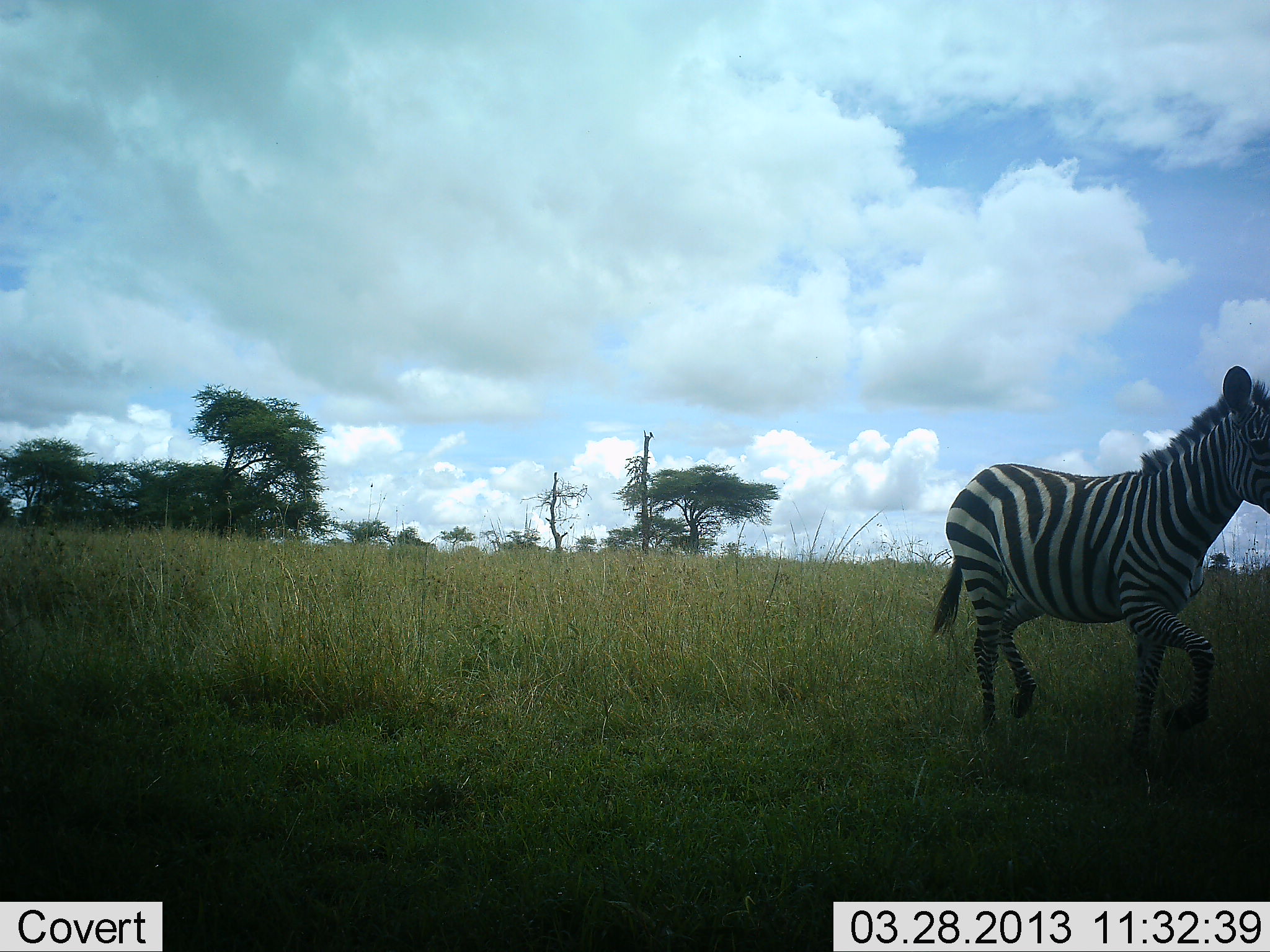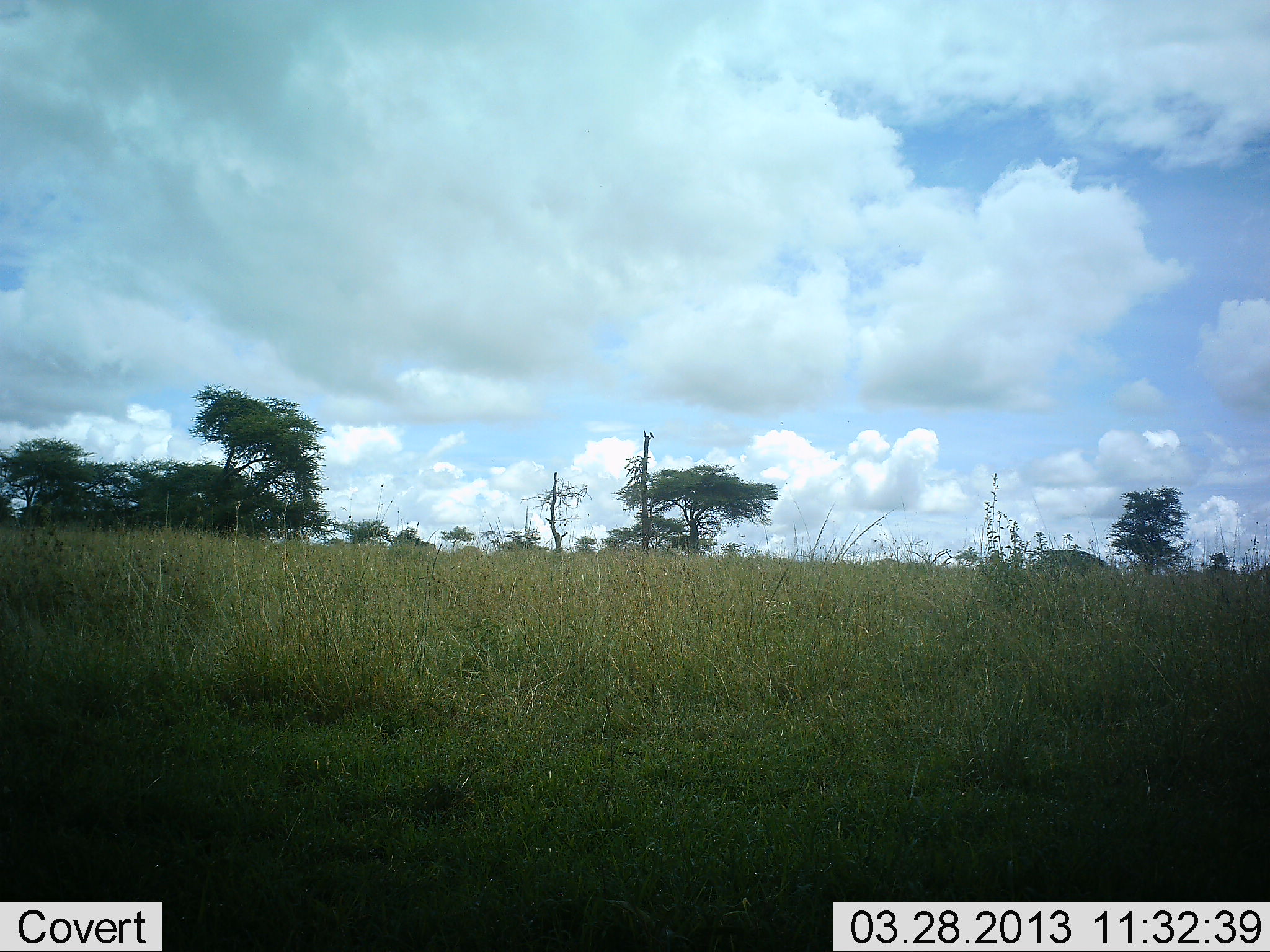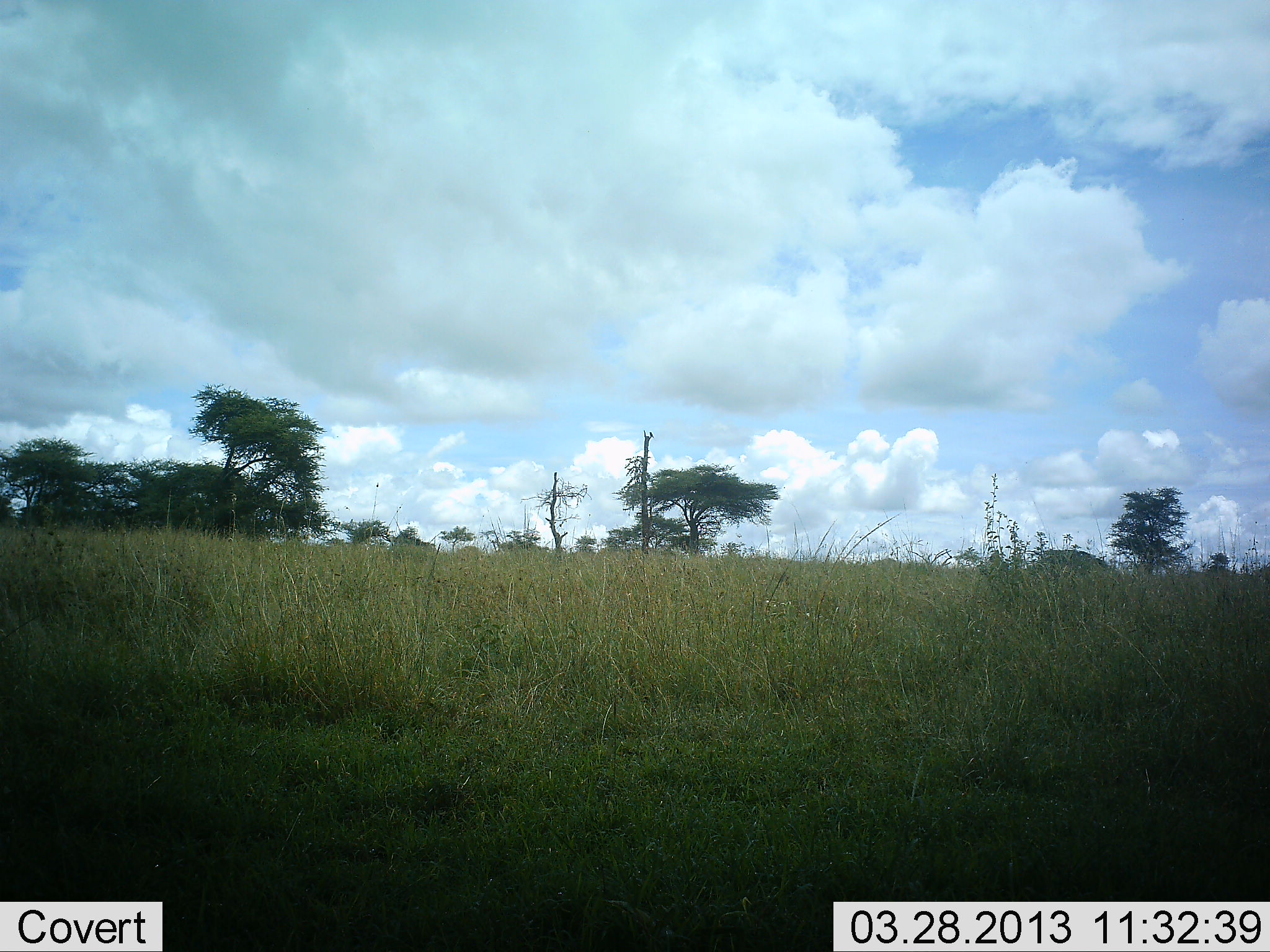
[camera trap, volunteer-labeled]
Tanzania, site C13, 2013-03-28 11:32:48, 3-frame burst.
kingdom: Animalia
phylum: Chordata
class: Mammalia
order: Perissodactyla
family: Equidae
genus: Equus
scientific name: Equus quagga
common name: plains zebra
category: zebra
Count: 1.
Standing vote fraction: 0%.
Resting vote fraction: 0%.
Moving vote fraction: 100%.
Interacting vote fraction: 0%.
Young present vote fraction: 5%.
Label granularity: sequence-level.